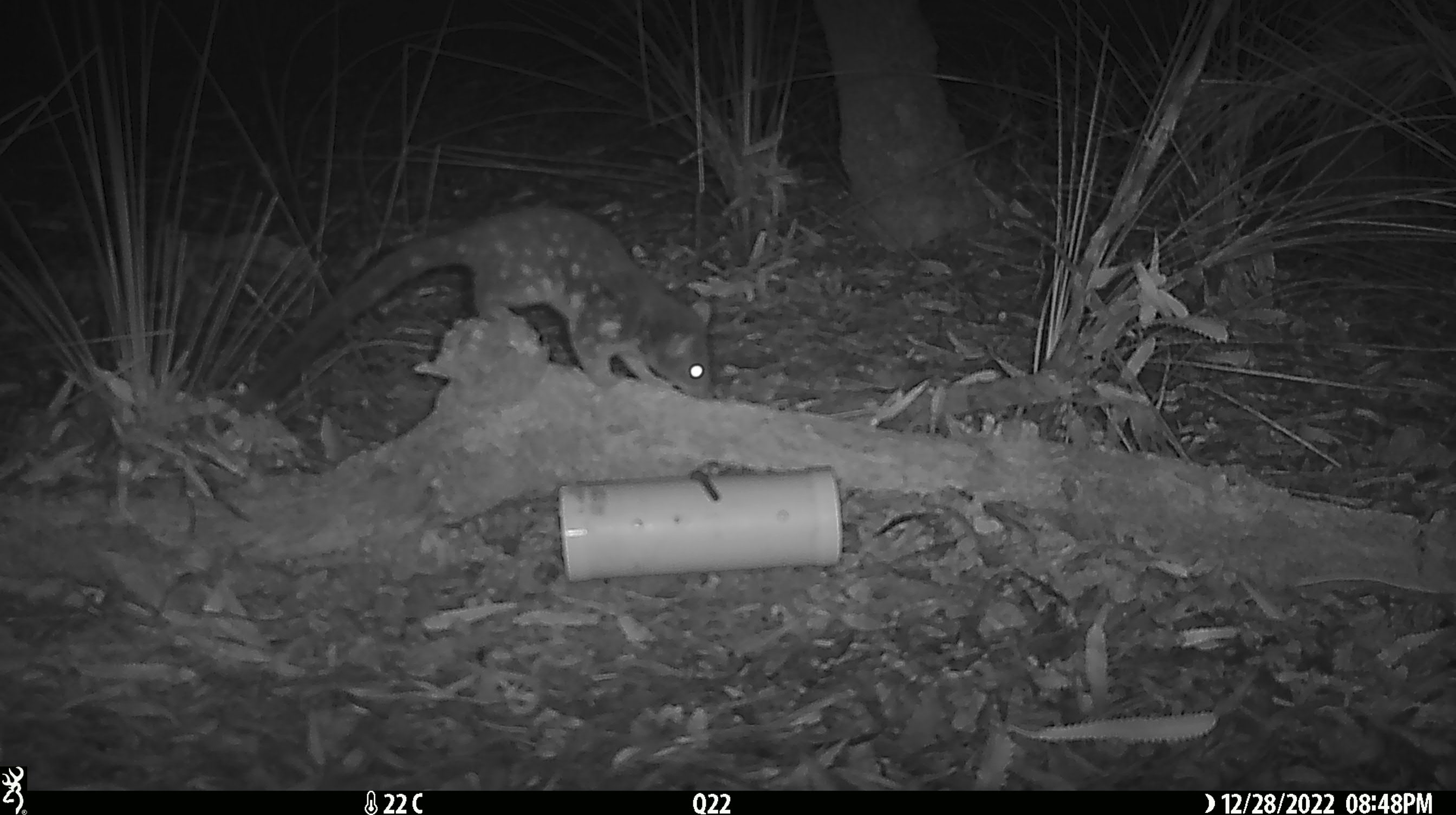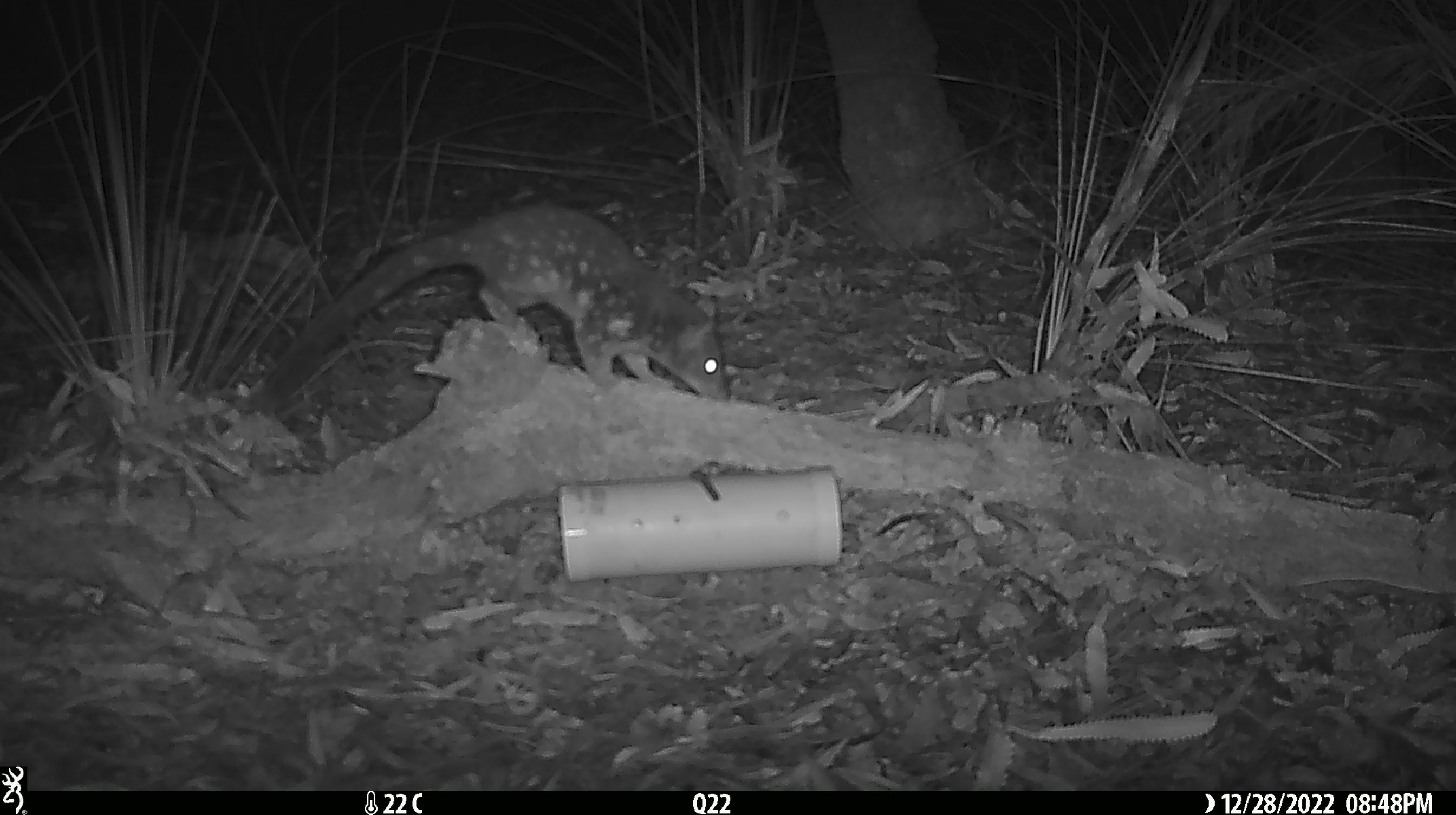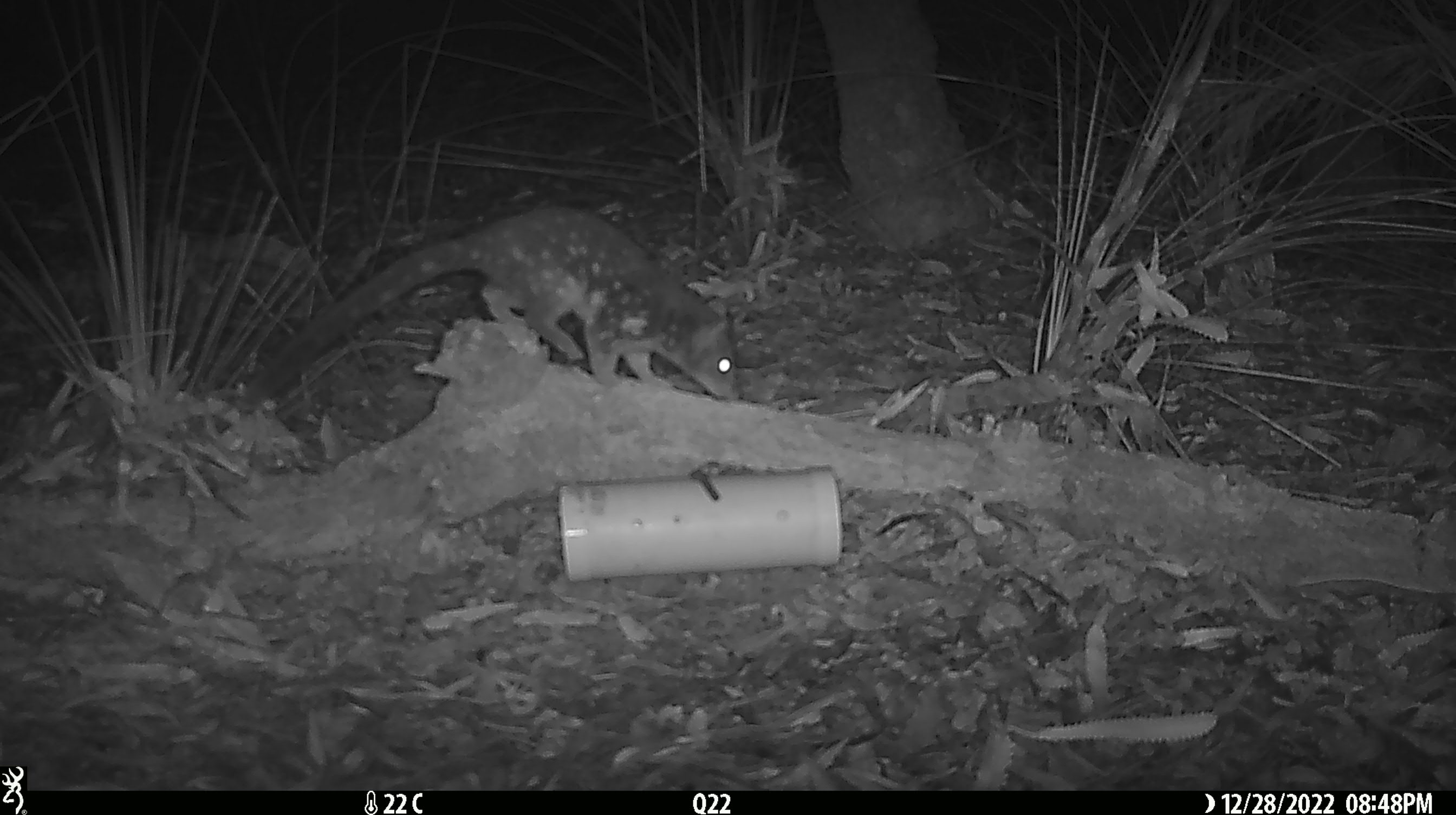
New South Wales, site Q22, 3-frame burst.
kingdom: Animalia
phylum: Chordata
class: Mammalia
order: Dasyuromorphia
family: Dasyuridae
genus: Dasyurus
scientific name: Dasyurus maculatus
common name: spotted-tailed quoll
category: quoll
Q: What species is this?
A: Quoll (spotted-tailed quoll) (Dasyurus maculatus).